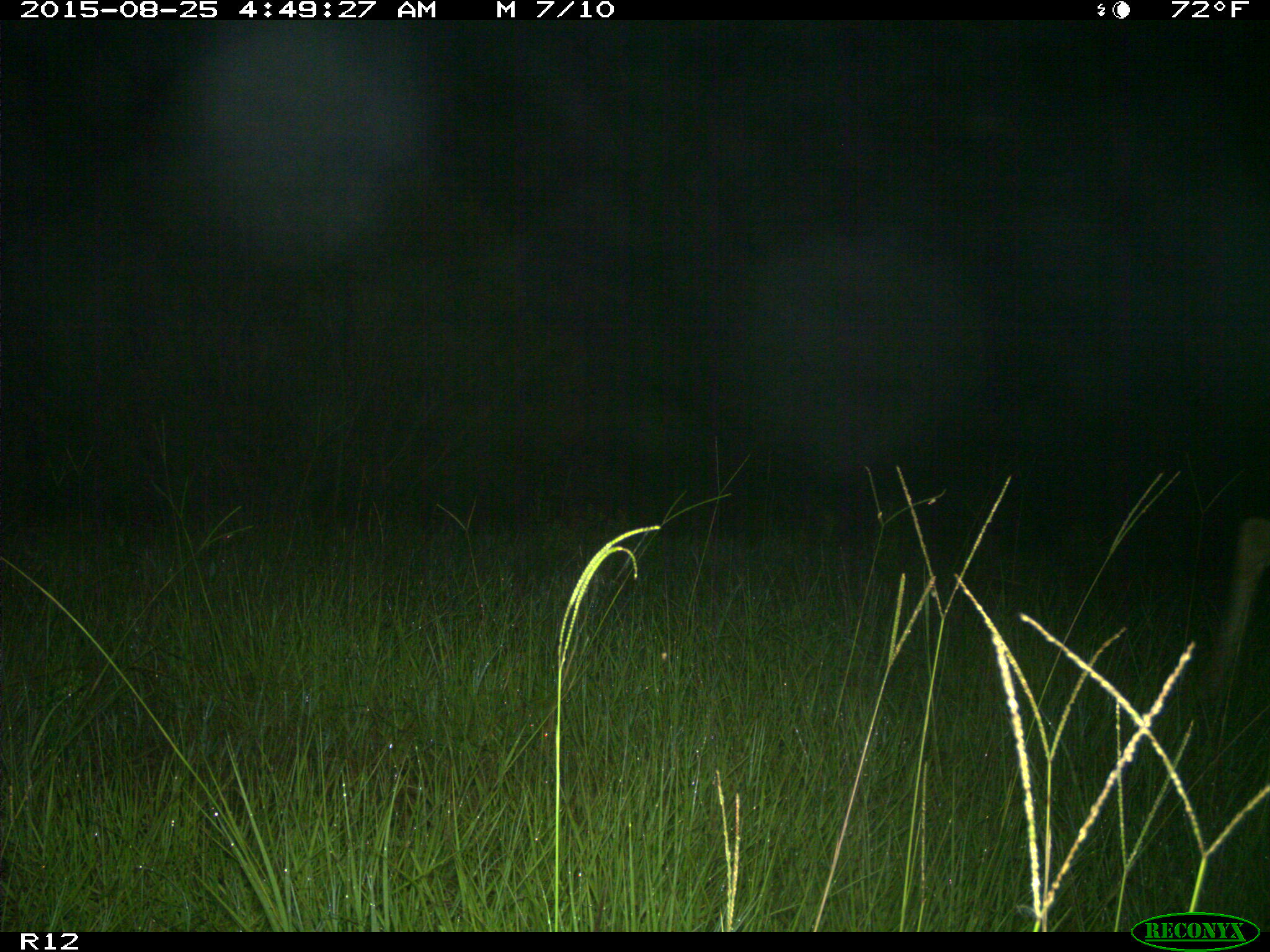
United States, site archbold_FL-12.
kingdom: Animalia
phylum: Chordata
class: Mammalia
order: Artiodactyla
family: Cervidae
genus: Odocoileus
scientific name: Odocoileus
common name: deer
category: unidentified deer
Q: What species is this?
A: Unidentified deer (deer) (Odocoileus).